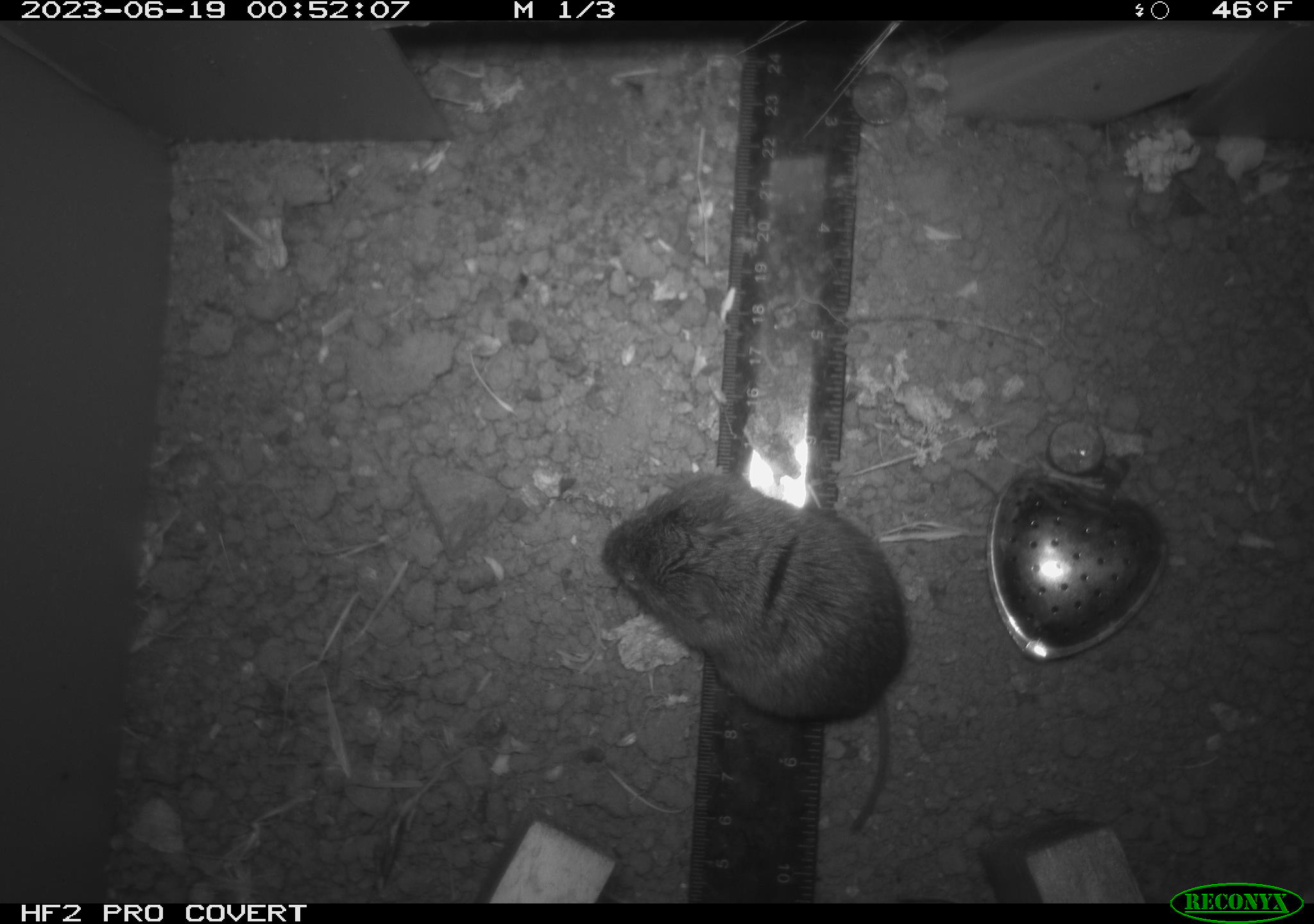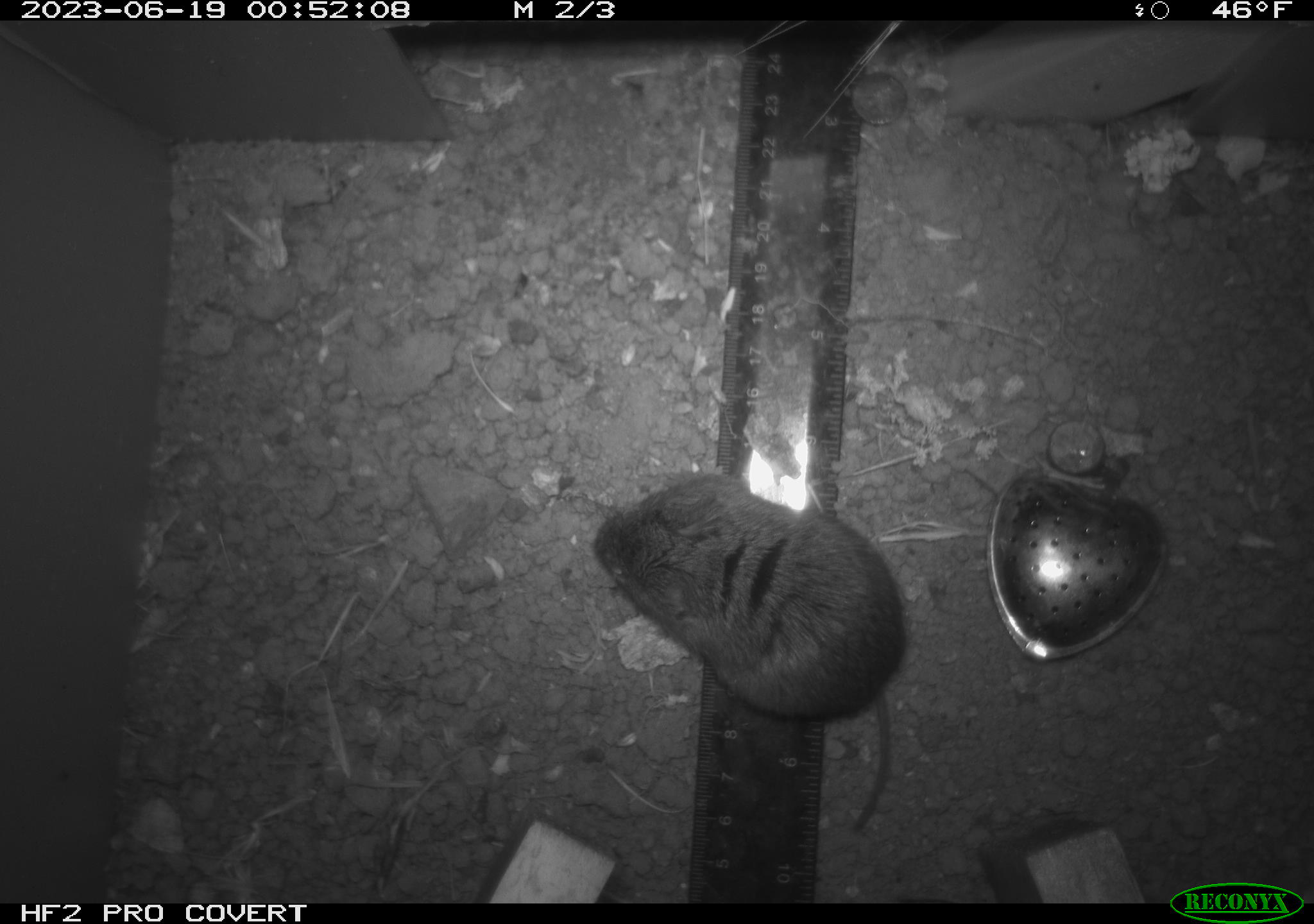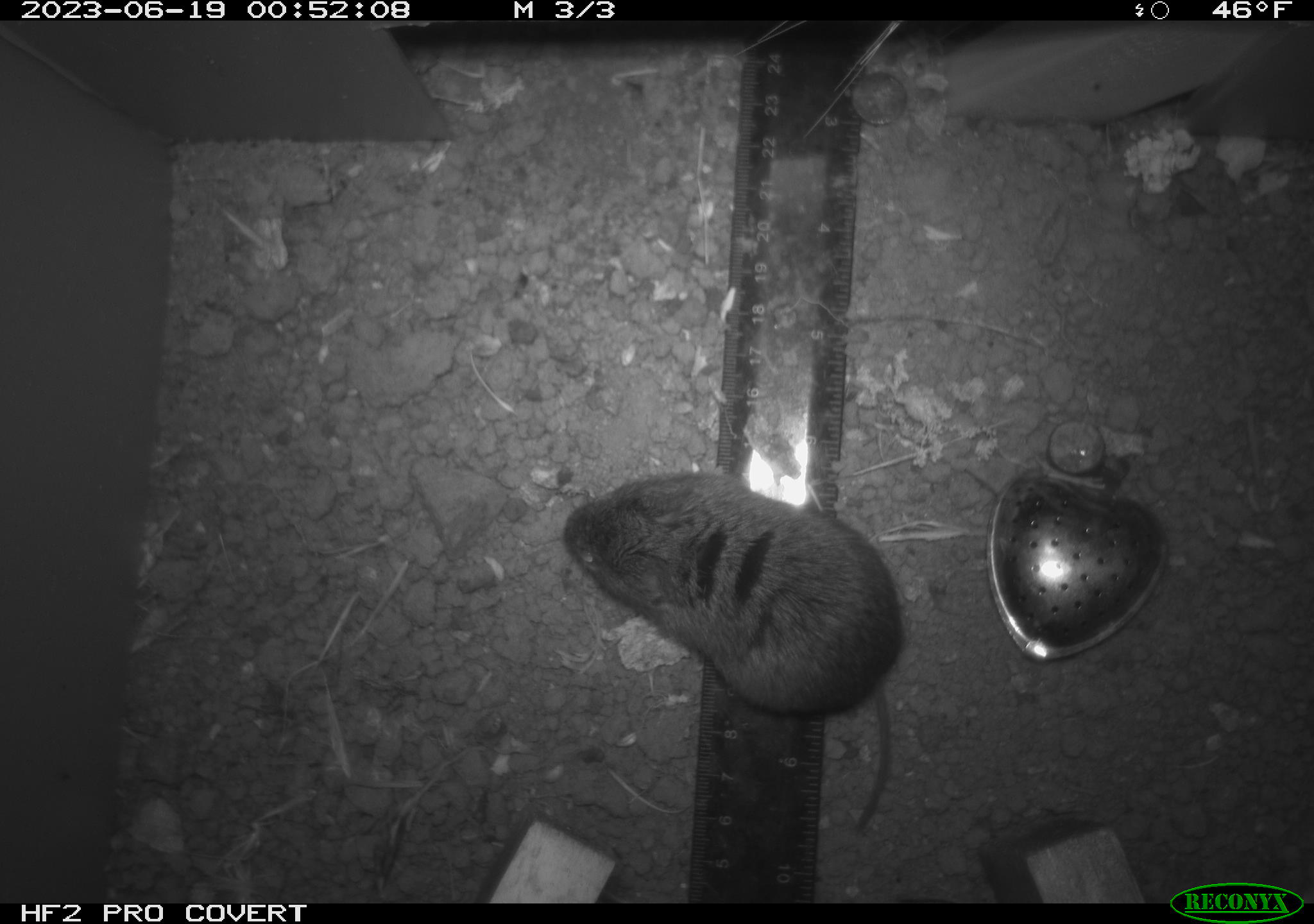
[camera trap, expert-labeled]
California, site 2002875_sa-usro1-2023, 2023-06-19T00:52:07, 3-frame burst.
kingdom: Animalia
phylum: Chordata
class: Mammalia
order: Rodentia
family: Cricetidae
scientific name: Arvicolinae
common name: voles, lemmings, and muskrats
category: arvicolinae subfamily